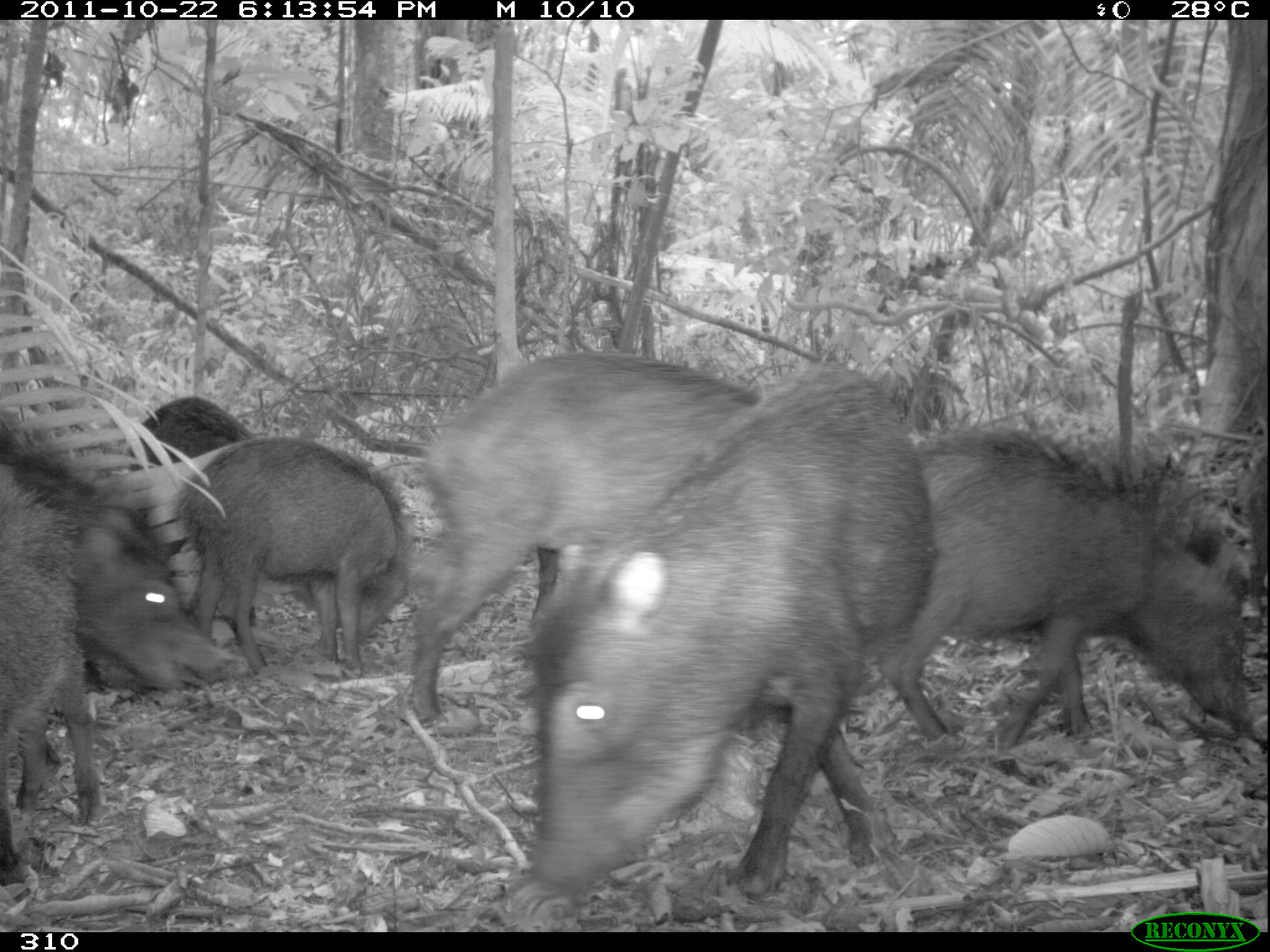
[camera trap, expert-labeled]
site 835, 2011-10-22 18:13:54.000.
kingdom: Animalia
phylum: Chordata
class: Mammalia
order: Artiodactyla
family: Tayassuidae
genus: Tayassu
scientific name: Tayassu pecari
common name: white-lipped peccary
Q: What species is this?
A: Tayassu pecari (white-lipped peccary).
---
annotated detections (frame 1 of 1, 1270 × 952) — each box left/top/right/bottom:
tayassu pecari: 522/368/934/904; 405/348/764/725; 875/425/1256/752; 0/422/249/770; 168/432/411/679; 0/466/101/880; 124/394/255/629